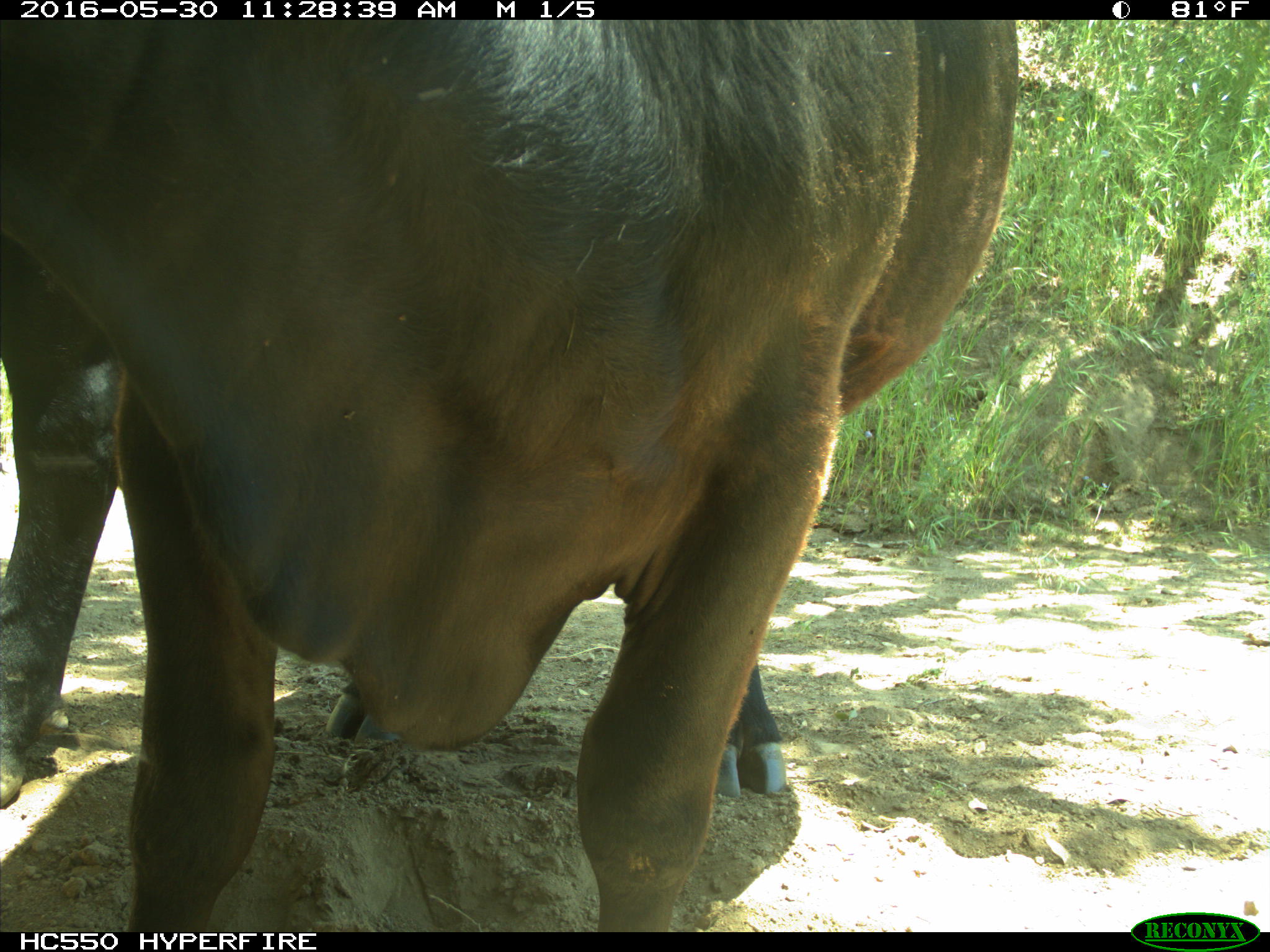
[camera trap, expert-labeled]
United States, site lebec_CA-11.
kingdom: Animalia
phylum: Chordata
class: Mammalia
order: Artiodactyla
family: Bovidae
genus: Bos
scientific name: Bos taurus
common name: domestic cow